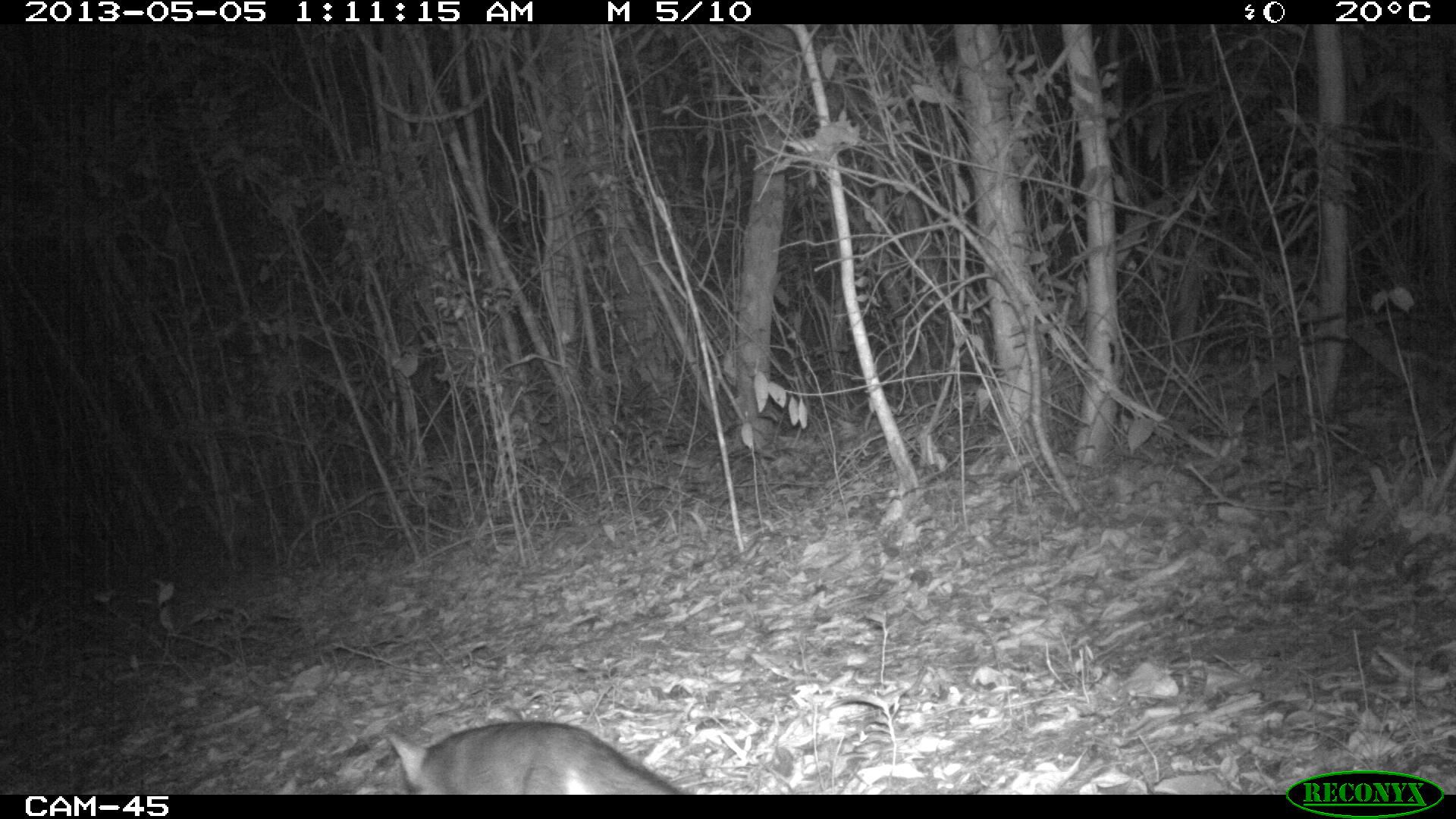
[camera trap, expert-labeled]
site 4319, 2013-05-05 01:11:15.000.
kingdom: Animalia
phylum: Chordata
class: Mammalia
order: Carnivora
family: Canidae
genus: Urocyon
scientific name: Urocyon cinereoargenteus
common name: gray fox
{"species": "Urocyon cinereoargenteus (gray fox)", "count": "1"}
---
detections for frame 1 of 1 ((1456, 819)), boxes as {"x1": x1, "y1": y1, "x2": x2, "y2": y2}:
urocyon cinereoargenteus: {"x1": 374, "y1": 717, "x2": 685, "y2": 795}